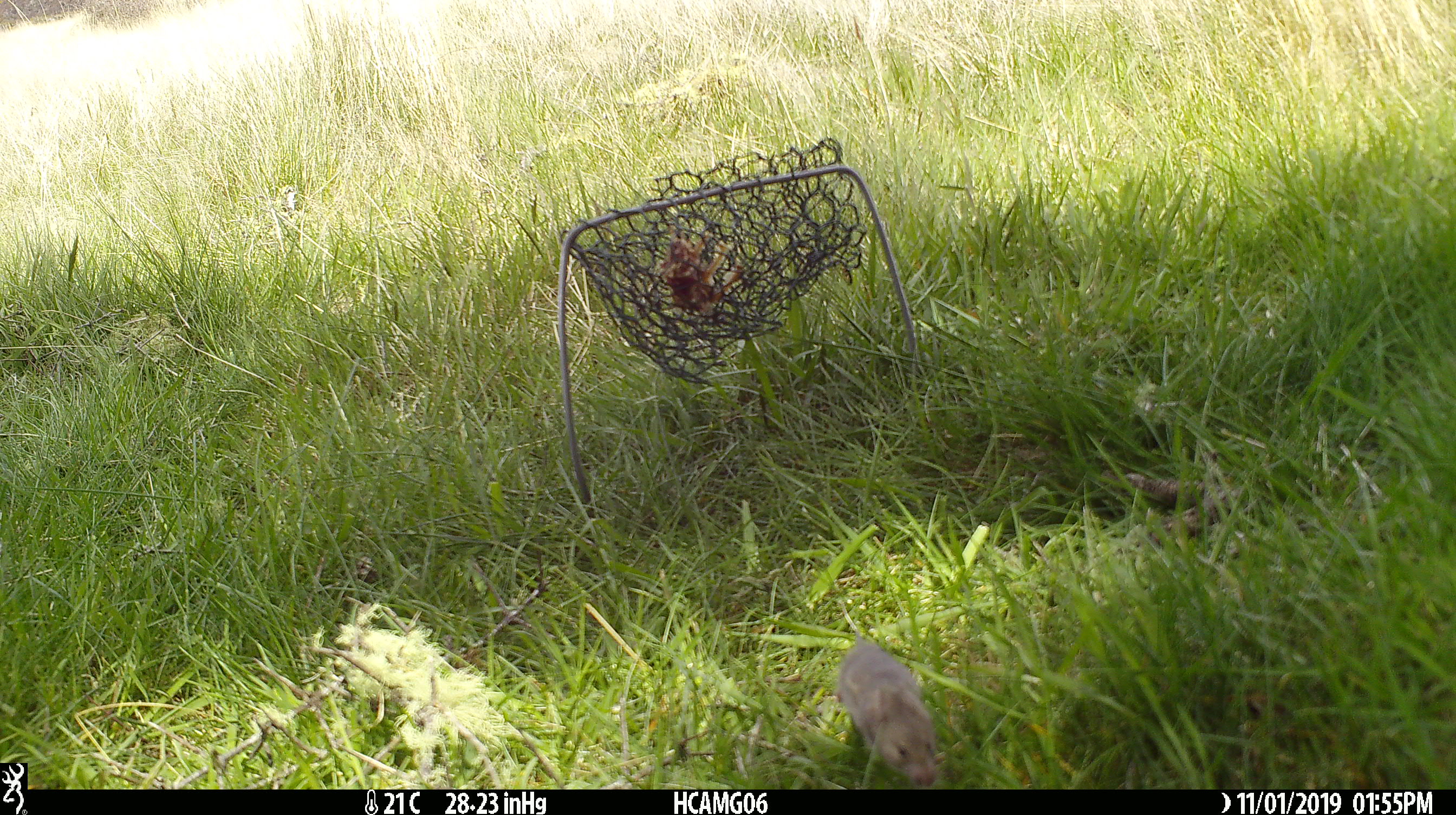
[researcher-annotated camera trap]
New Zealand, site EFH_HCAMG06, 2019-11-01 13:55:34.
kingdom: Animalia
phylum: Chordata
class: Mammalia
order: Rodentia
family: Muridae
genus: Mus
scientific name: Mus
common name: mouse